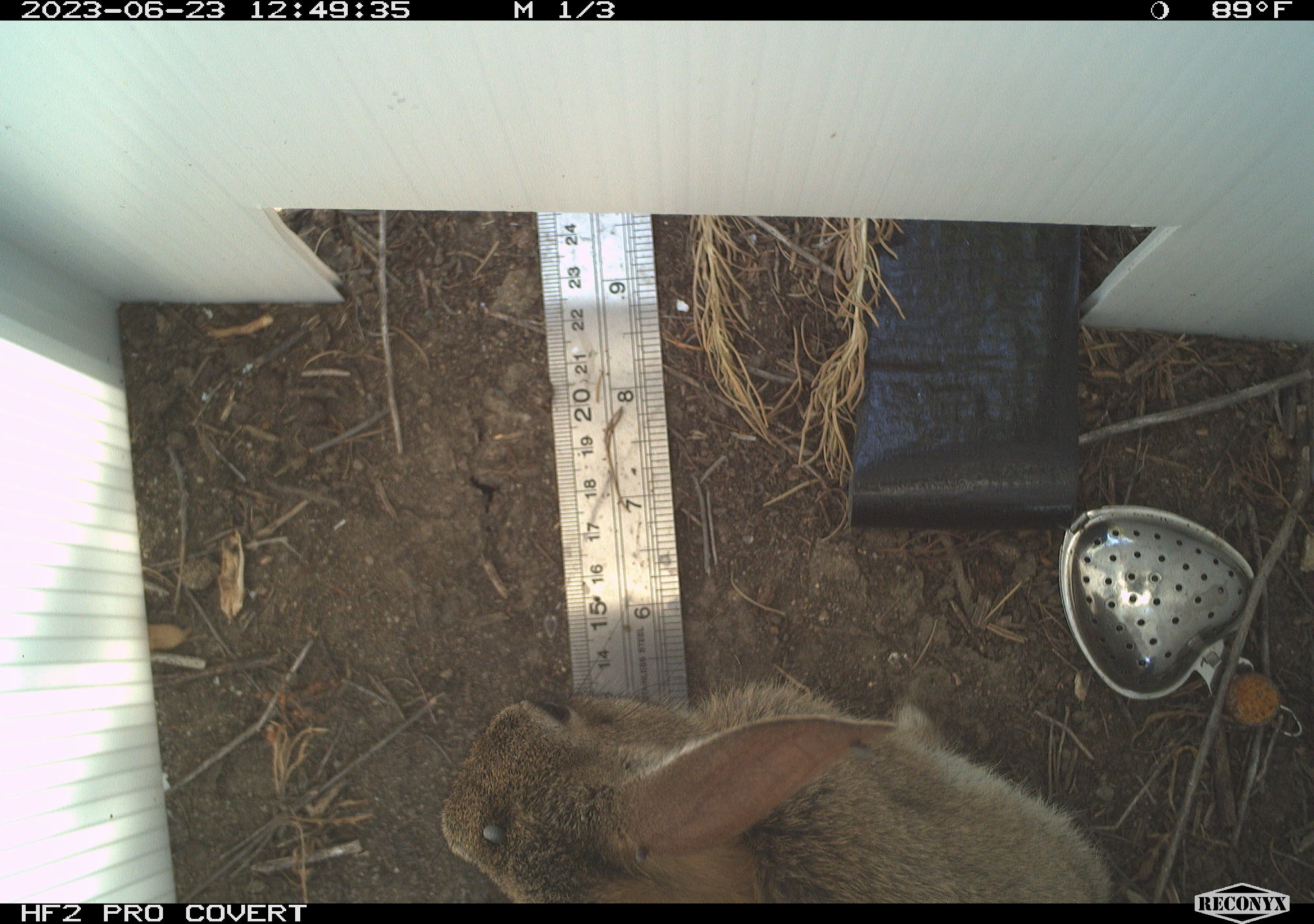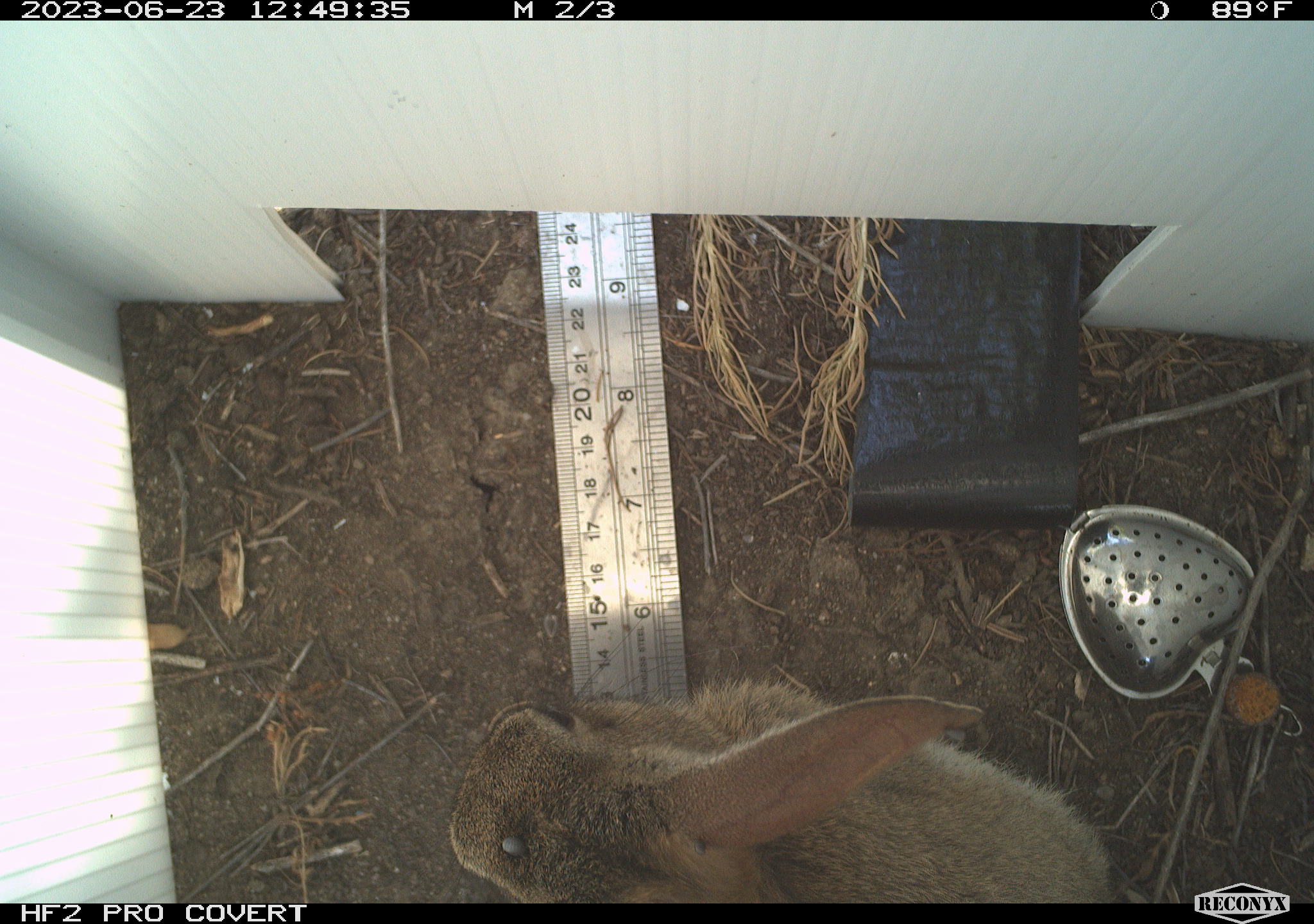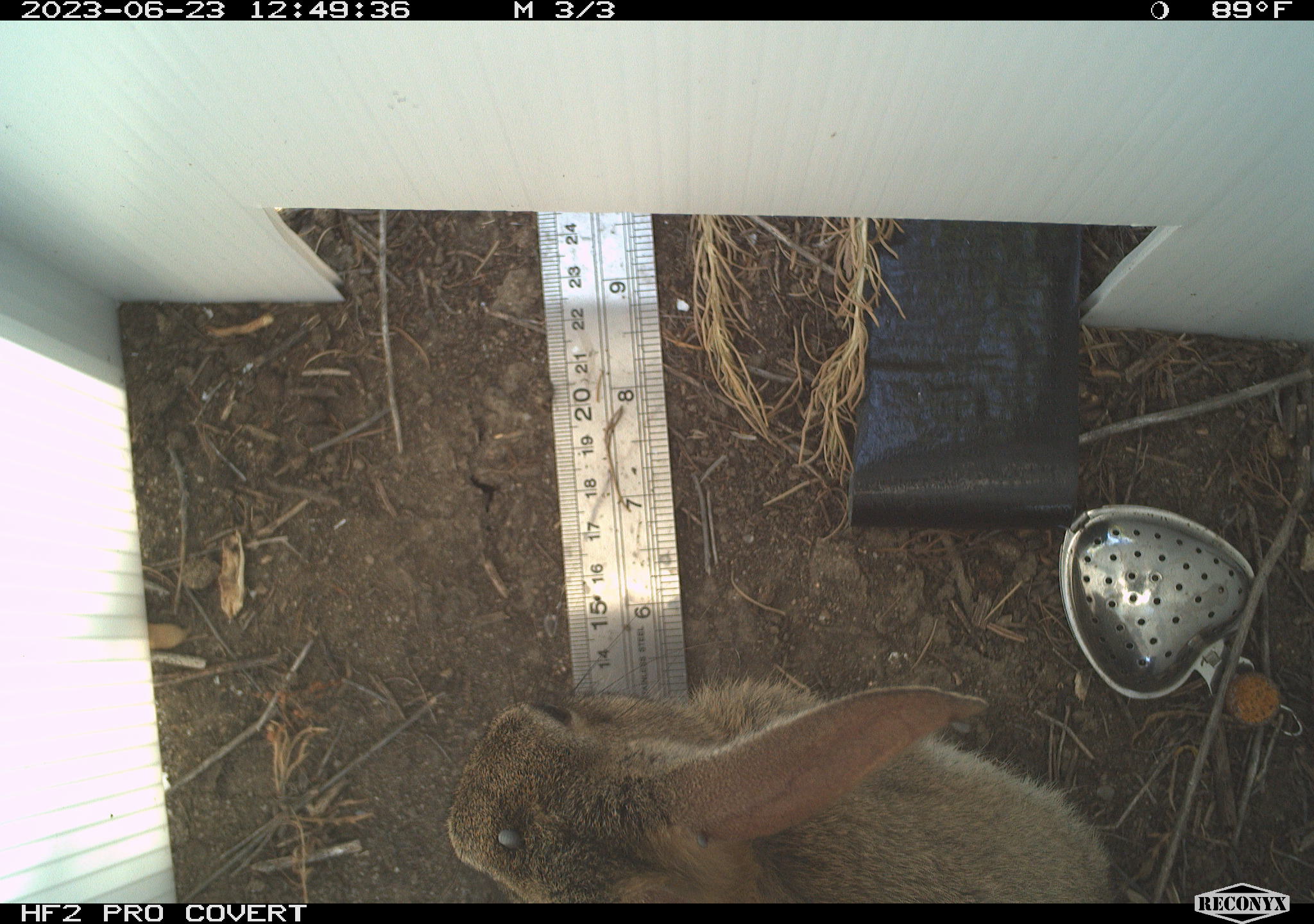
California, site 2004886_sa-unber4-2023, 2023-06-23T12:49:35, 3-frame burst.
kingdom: Animalia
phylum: Chordata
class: Mammalia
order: Lagomorpha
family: Leporidae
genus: Sylvilagus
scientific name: Sylvilagus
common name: cottontail rabbits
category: sylvilagus species